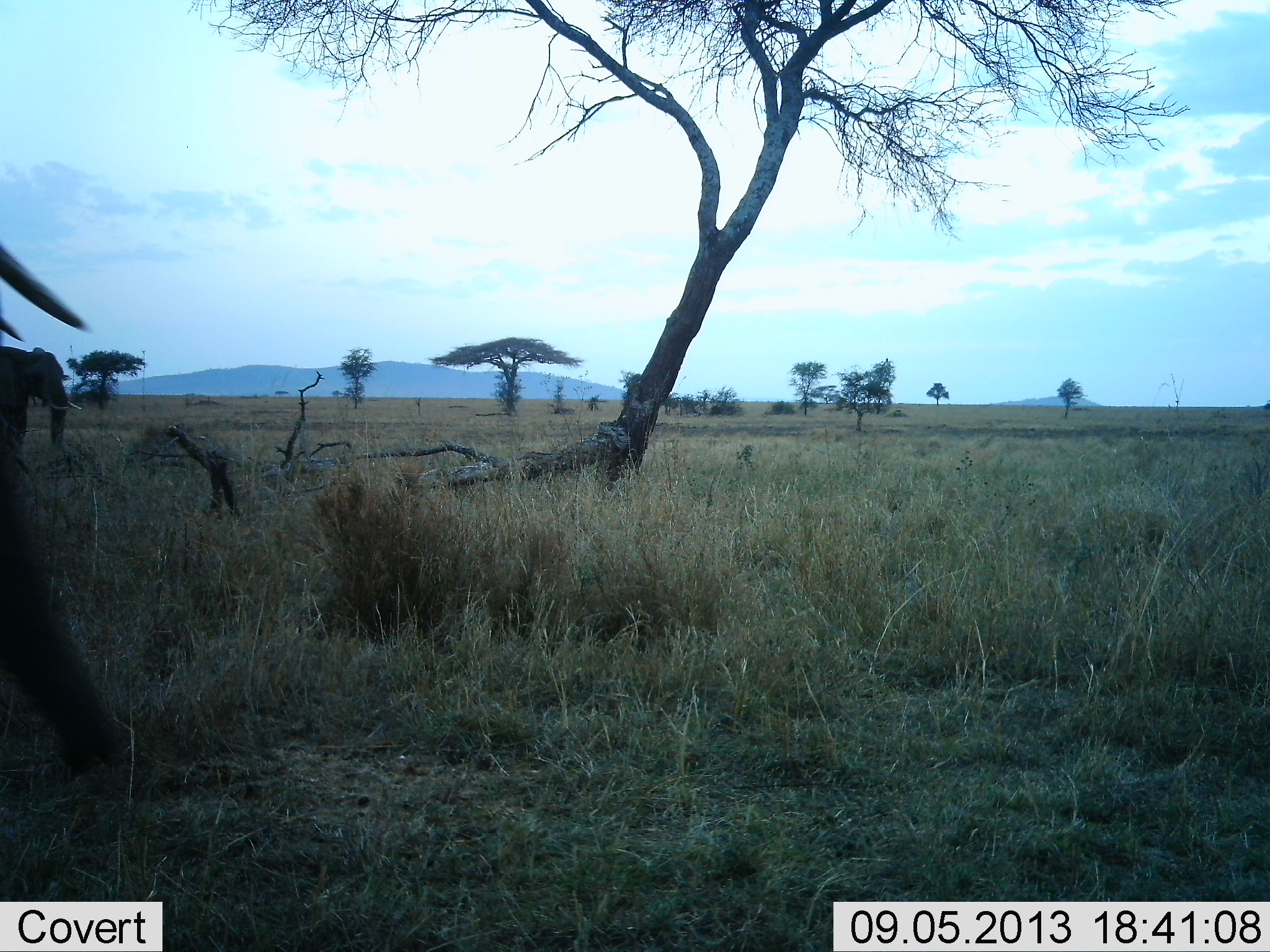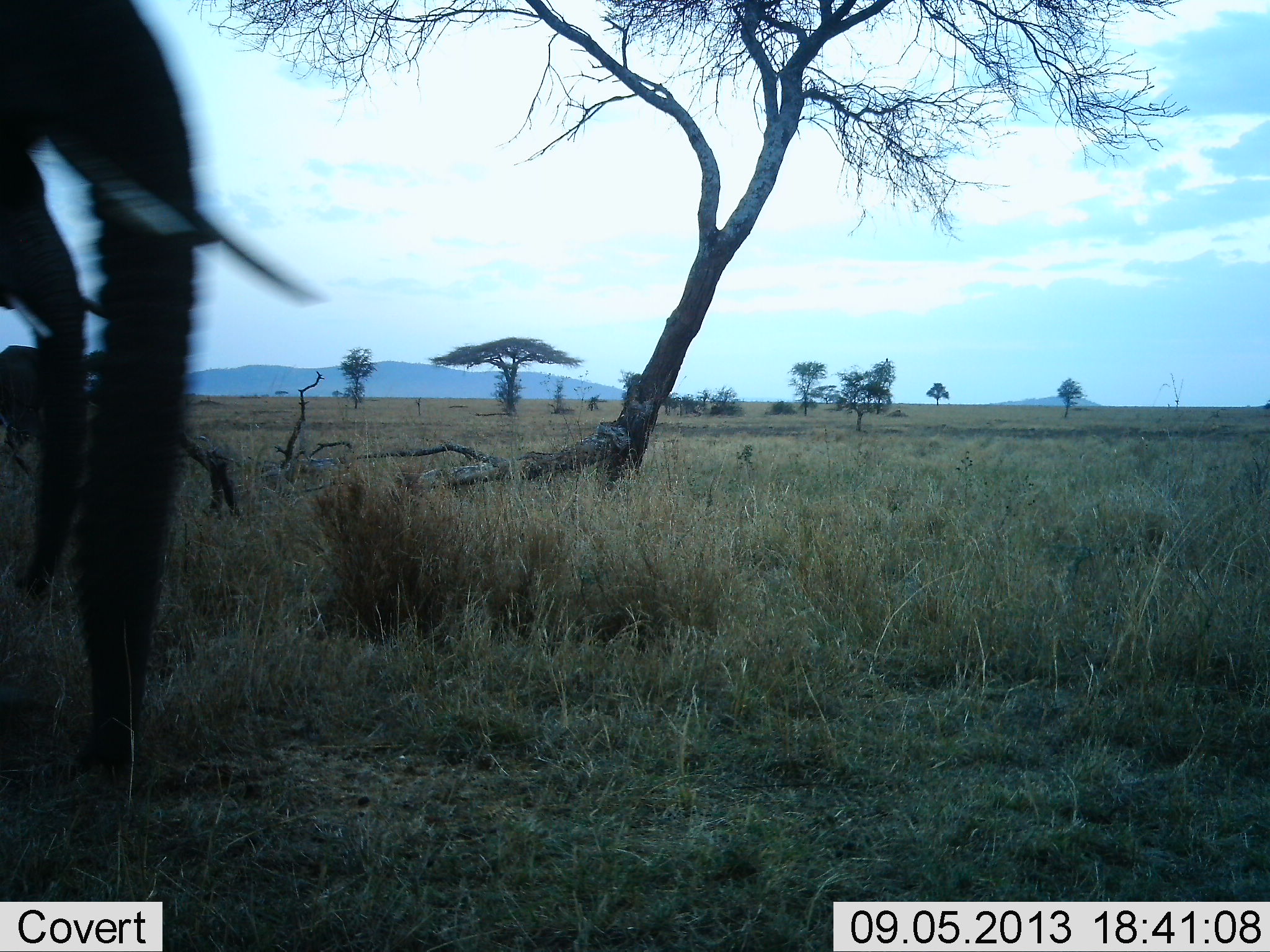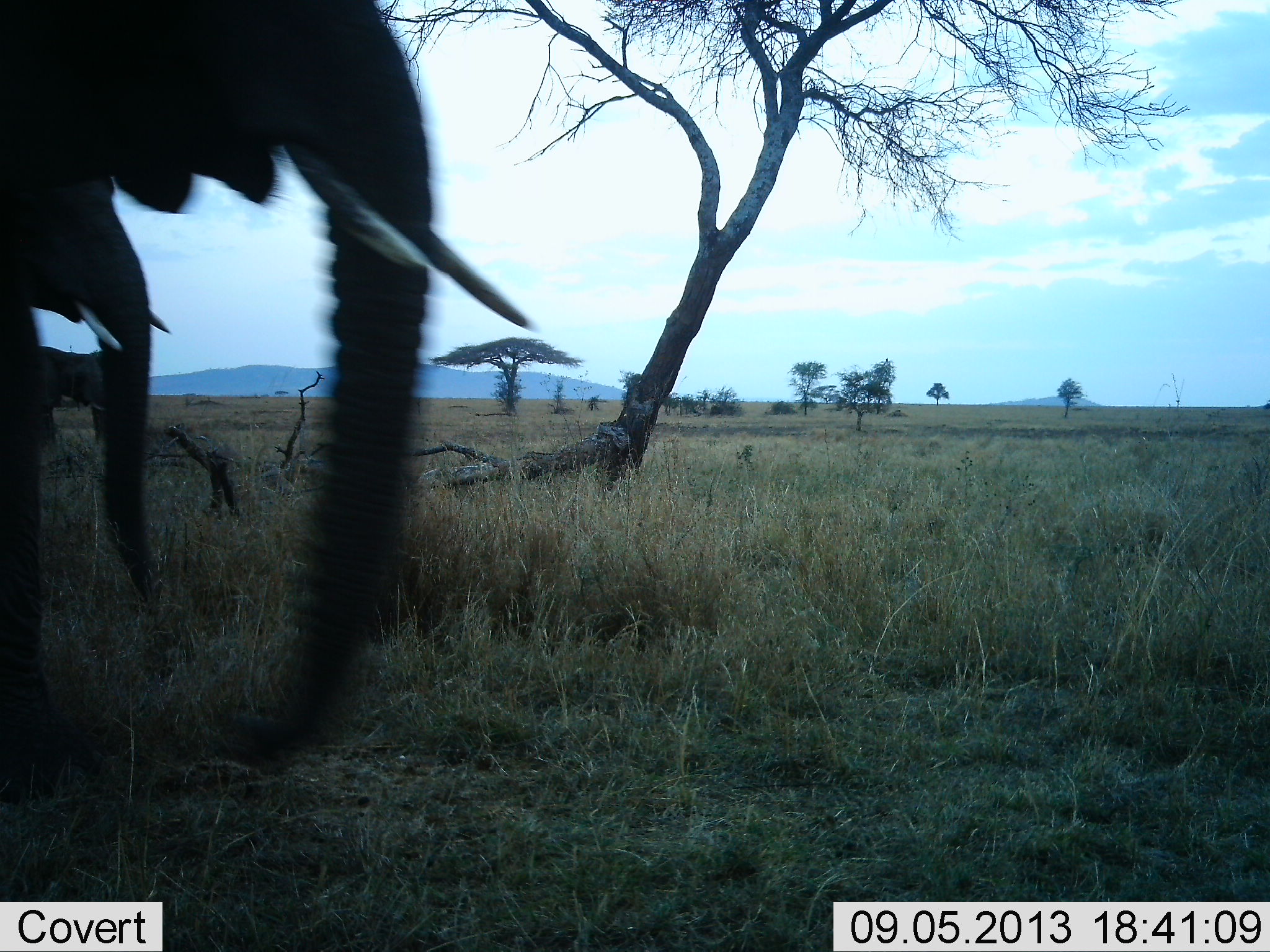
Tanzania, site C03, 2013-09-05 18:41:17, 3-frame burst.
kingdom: Animalia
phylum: Chordata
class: Mammalia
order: Proboscidea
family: Elephantidae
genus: Loxodonta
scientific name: Loxodonta africana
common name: african bush elephant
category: elephant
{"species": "elephant (african bush elephant) (Loxodonta africana)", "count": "3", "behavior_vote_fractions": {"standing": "40%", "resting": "0%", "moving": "100%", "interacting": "0%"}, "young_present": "0%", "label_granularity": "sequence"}